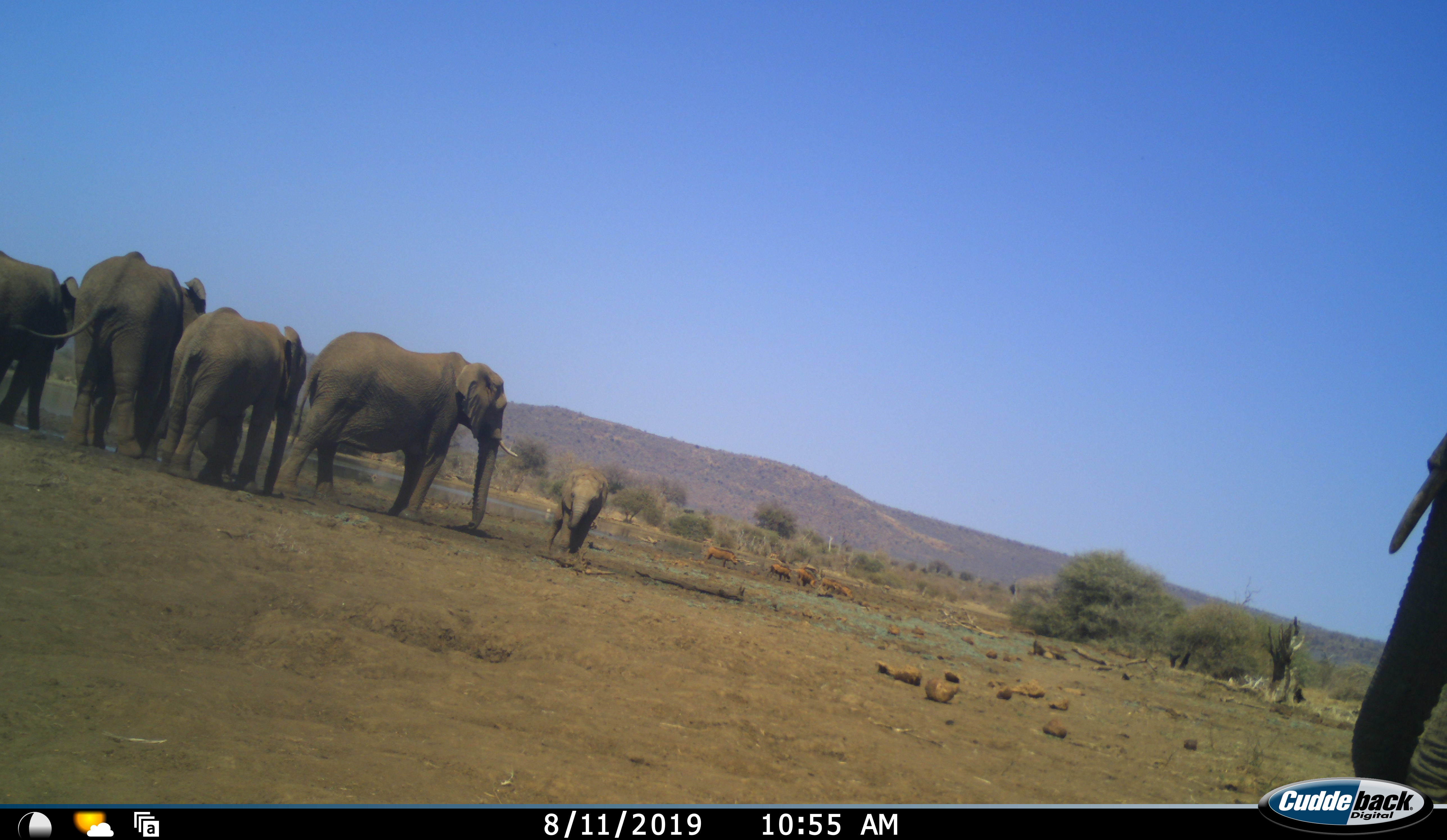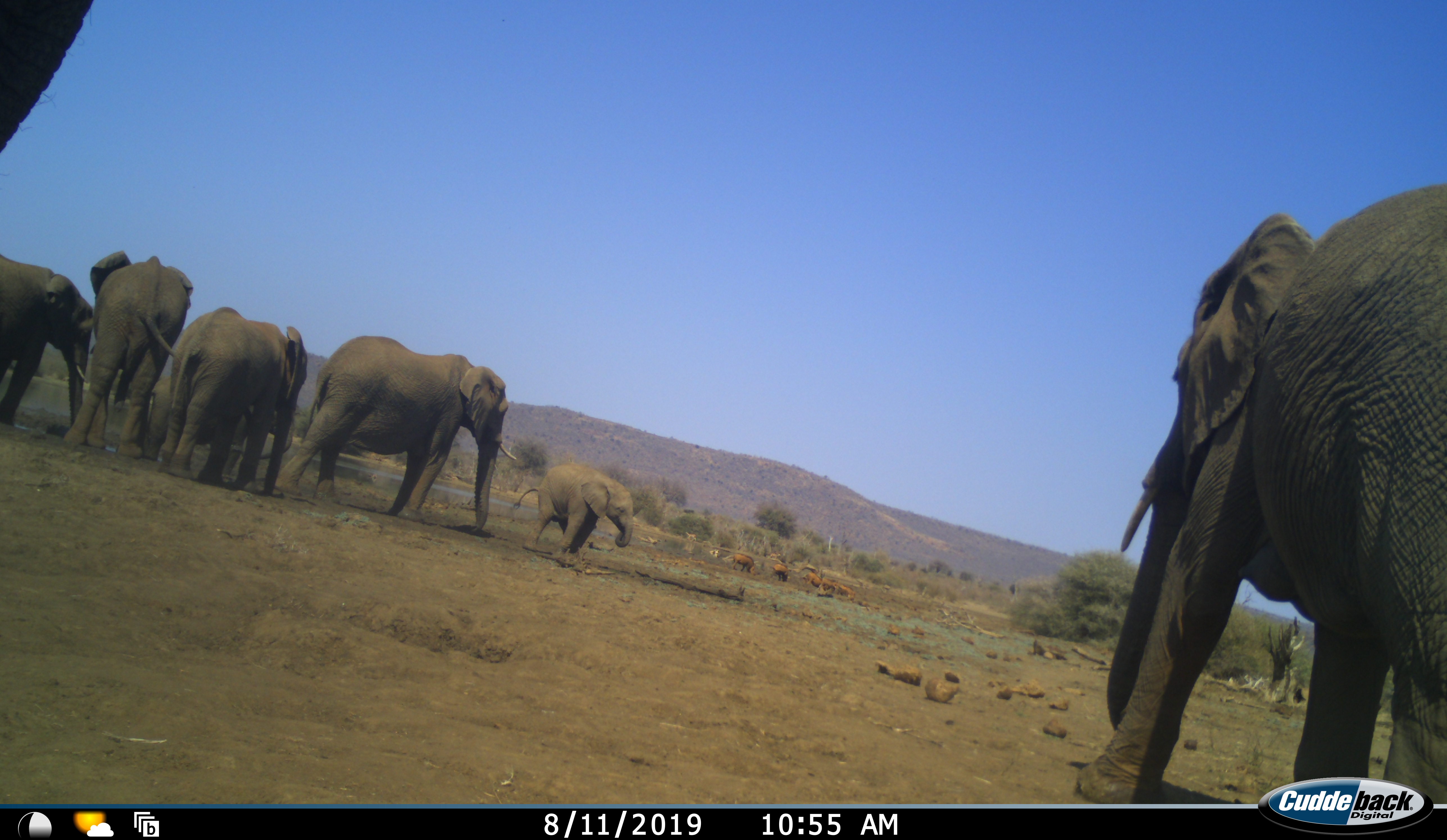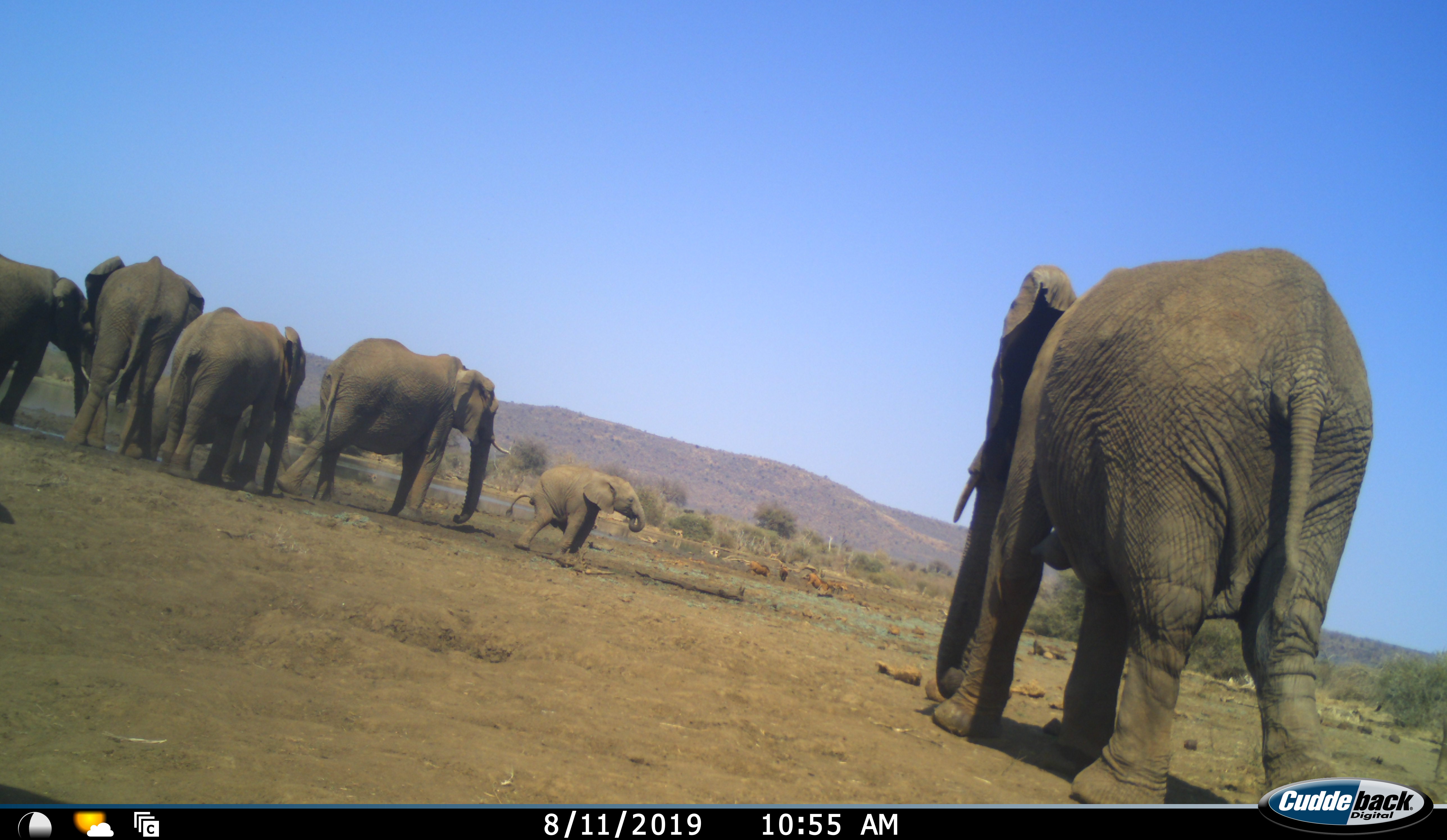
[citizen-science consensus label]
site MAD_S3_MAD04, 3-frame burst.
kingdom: Animalia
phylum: Chordata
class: Mammalia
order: Proboscidea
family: Elephantidae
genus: Loxodonta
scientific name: Loxodonta africana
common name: african bush elephant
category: elephant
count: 6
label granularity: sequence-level